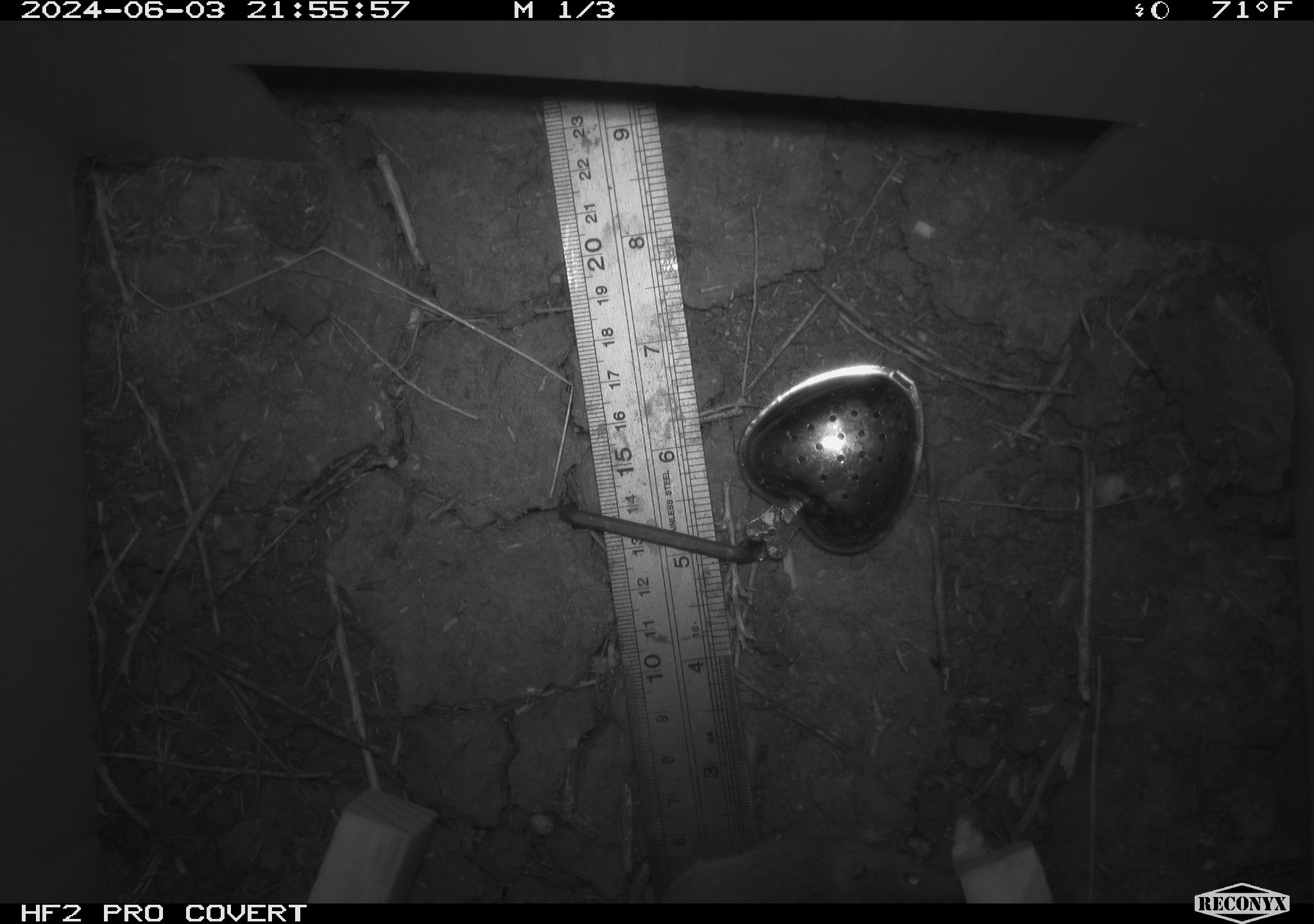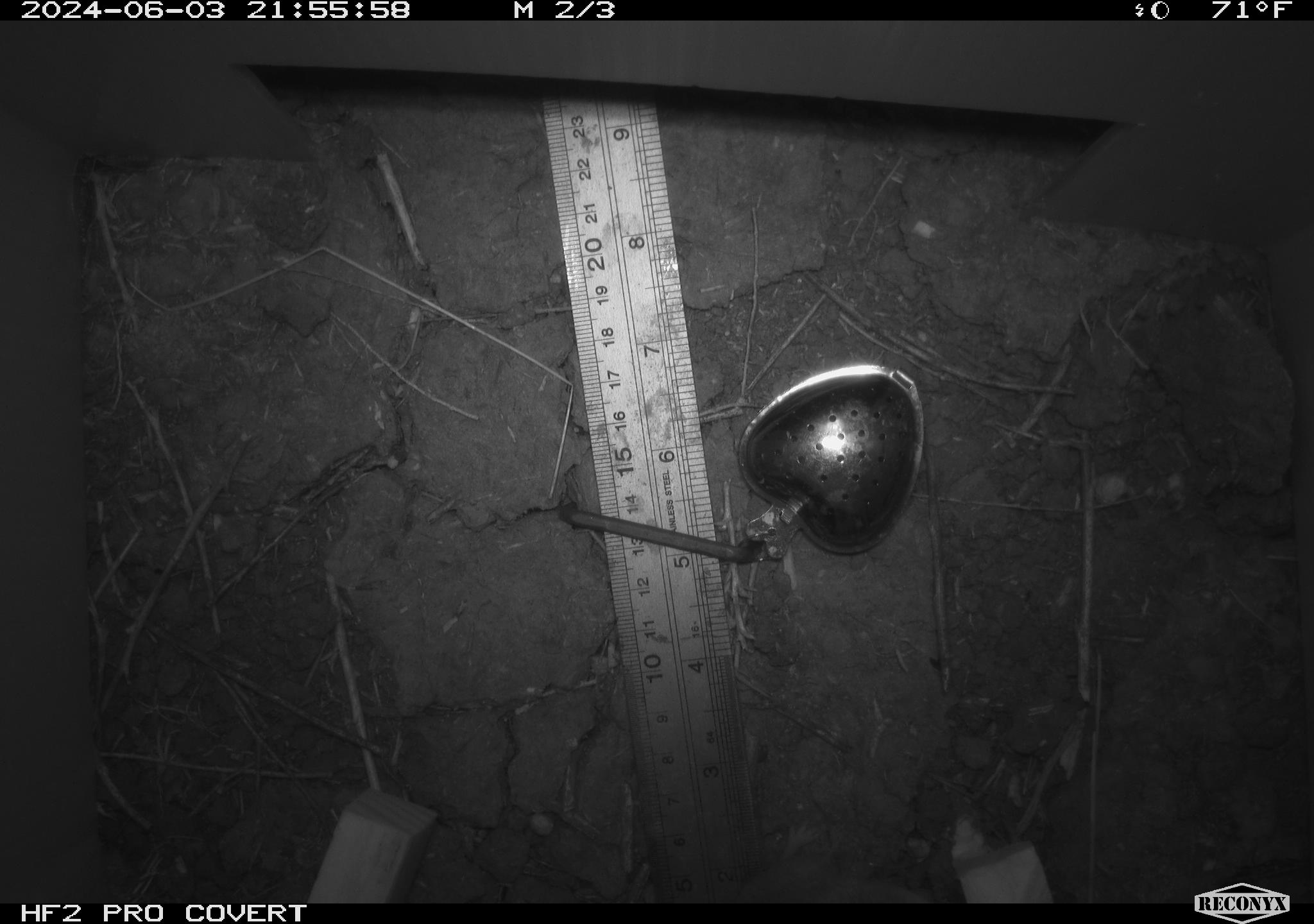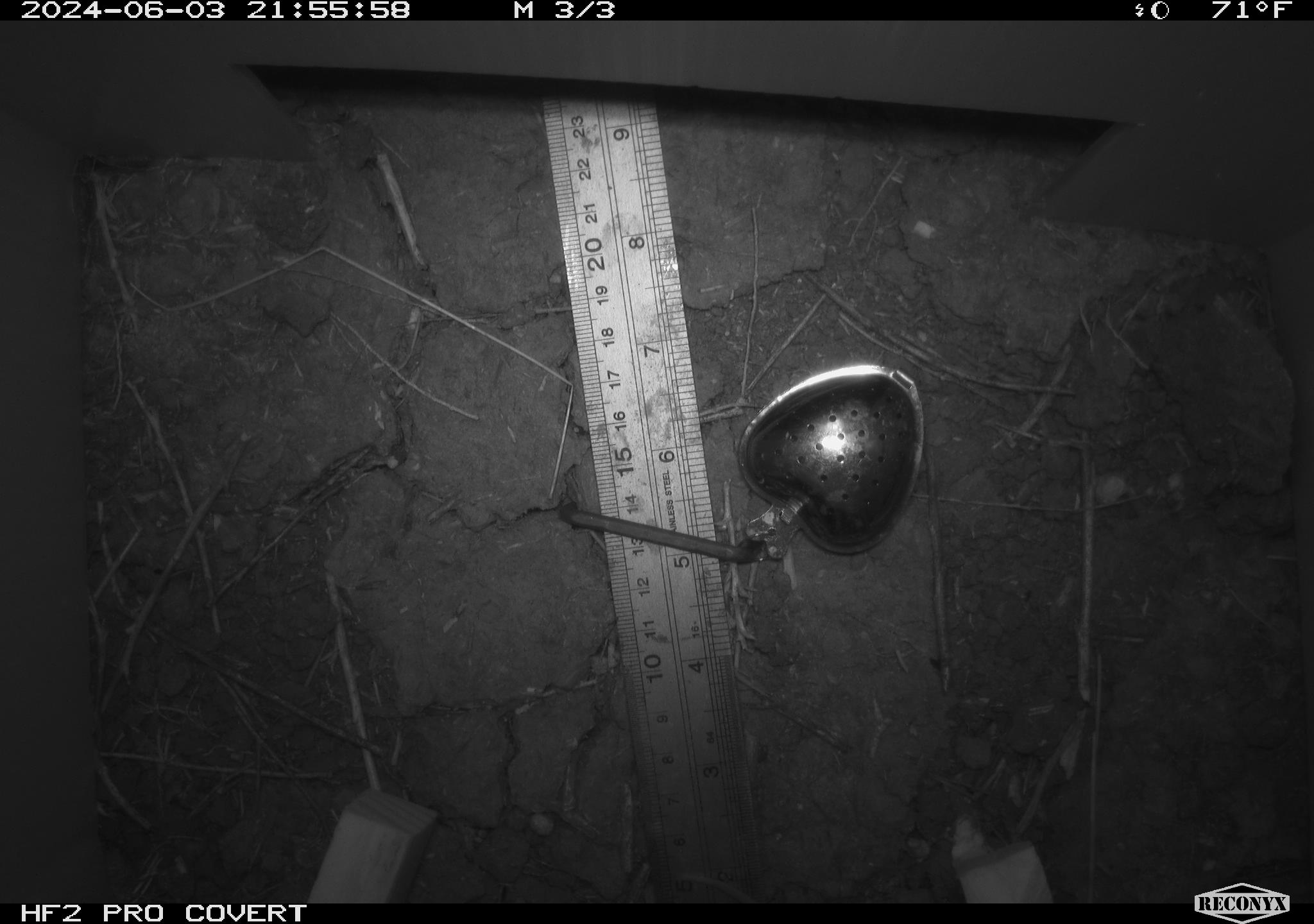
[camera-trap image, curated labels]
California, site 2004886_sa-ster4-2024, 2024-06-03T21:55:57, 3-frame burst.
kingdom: Animalia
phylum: Chordata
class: Mammalia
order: Rodentia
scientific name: Rodentia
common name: mouse species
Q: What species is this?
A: Mouse species (Rodentia).